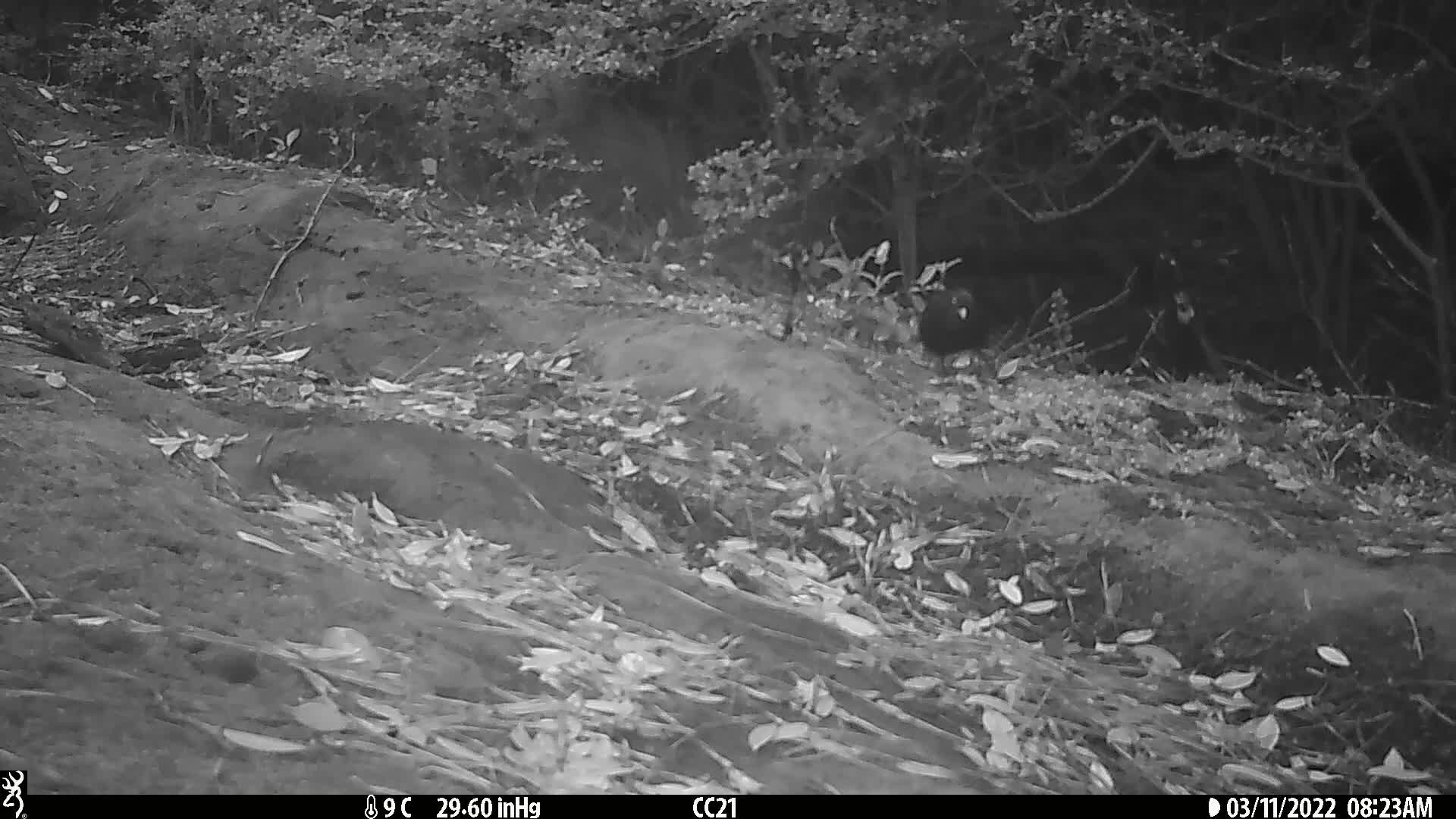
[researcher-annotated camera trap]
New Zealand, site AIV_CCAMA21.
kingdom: Animalia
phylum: Chordata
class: Aves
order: Passeriformes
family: Turdidae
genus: Turdus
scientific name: Turdus merula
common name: eurasian blackbird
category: blackbird